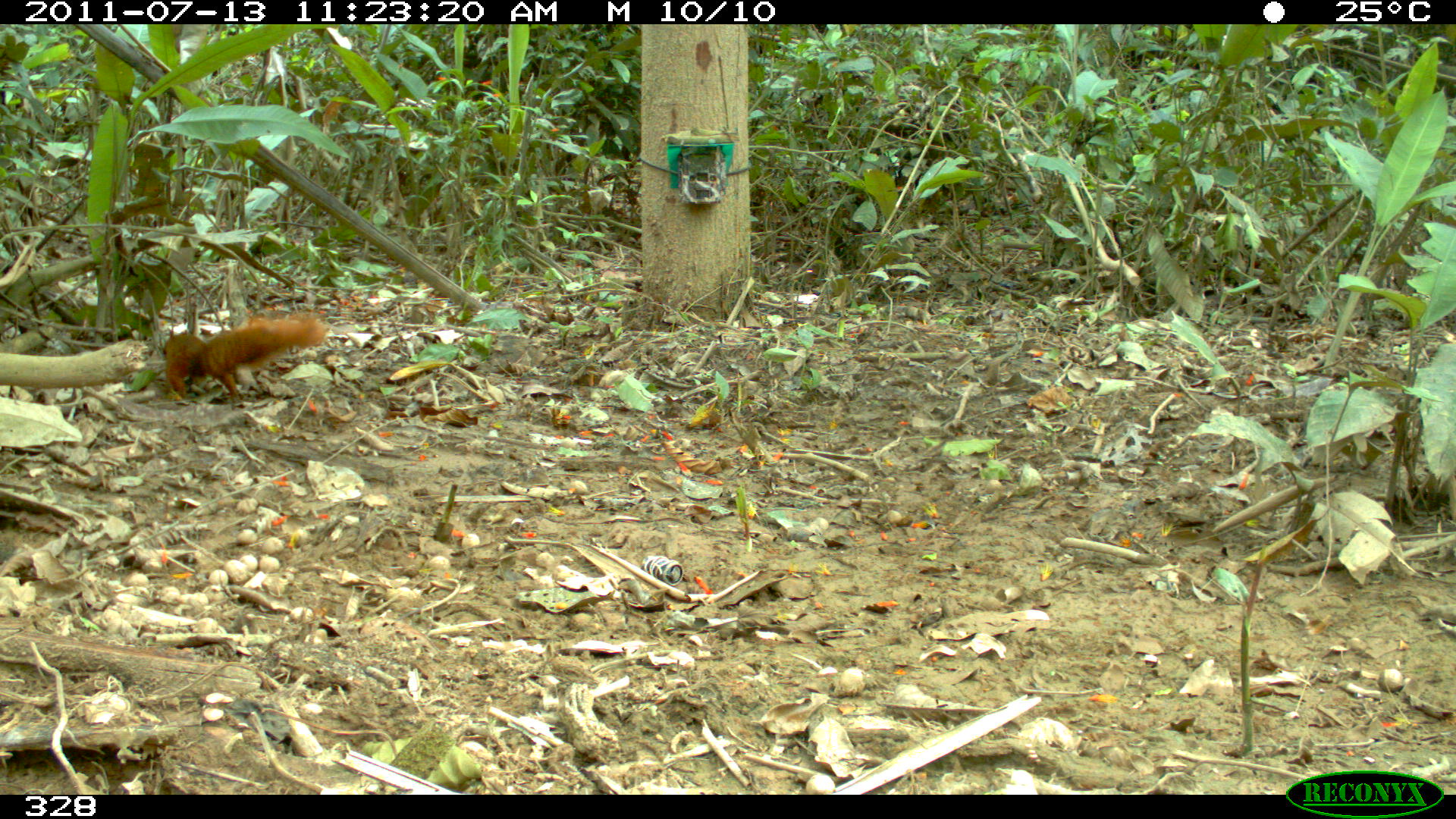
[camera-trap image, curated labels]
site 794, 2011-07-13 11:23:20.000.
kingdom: Animalia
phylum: Chordata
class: Mammalia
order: Rodentia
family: Sciuridae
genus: Sciurus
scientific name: Sciurus spadiceus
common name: southern amazon red squirrel